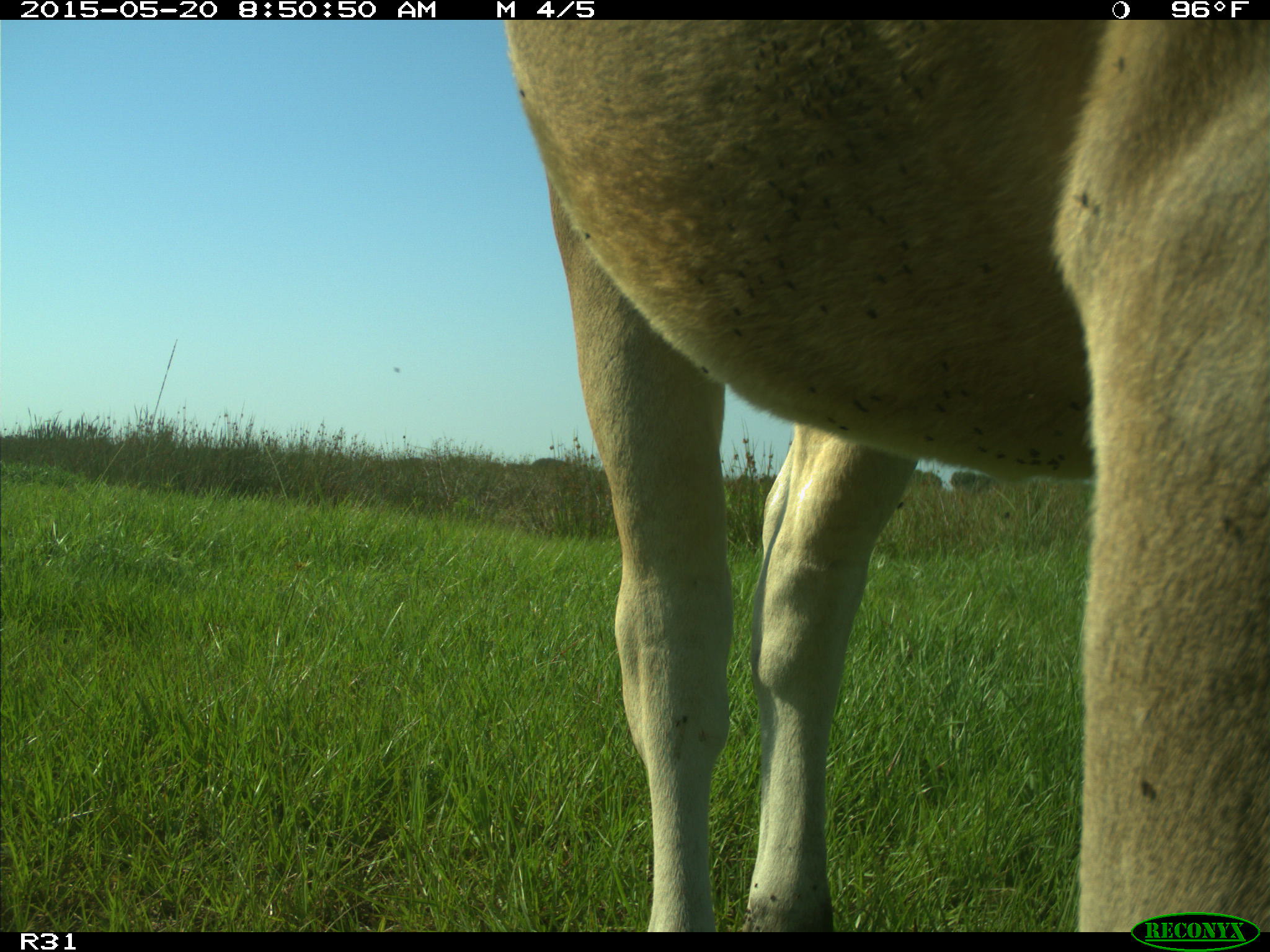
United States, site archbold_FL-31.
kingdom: Animalia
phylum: Chordata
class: Mammalia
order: Artiodactyla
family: Bovidae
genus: Bos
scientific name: Bos taurus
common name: domestic cow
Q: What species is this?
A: Bos taurus (domestic cow).